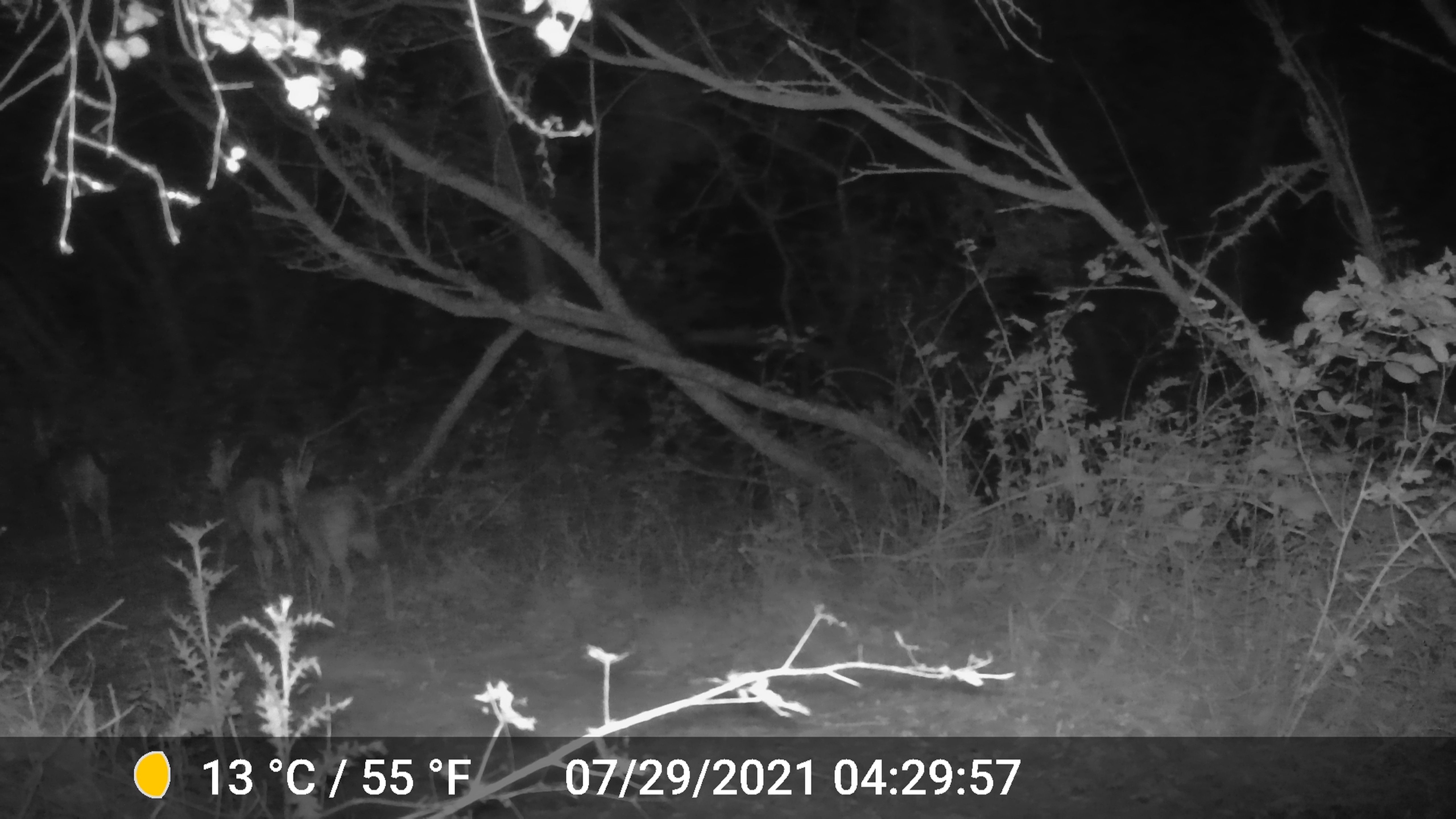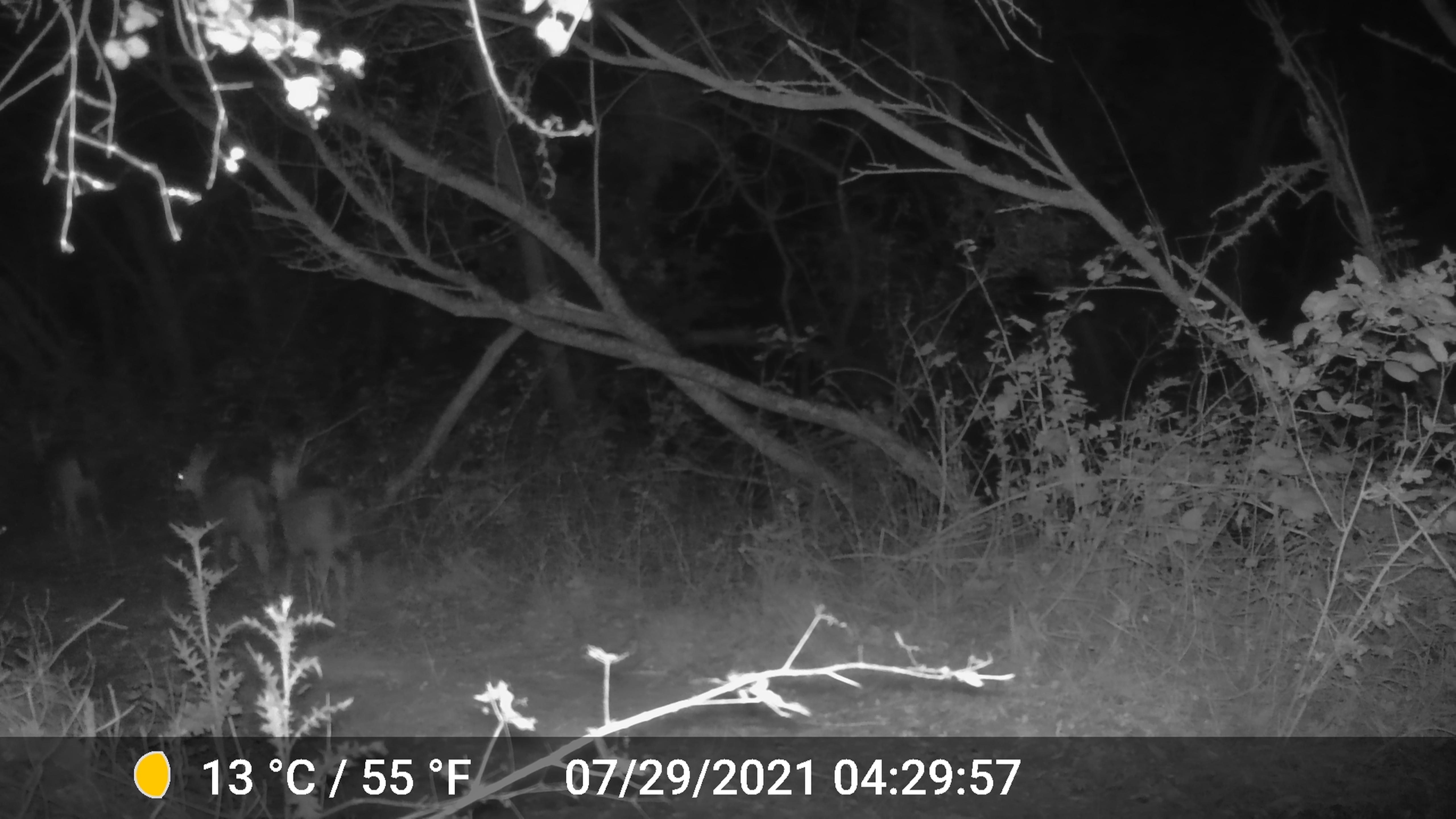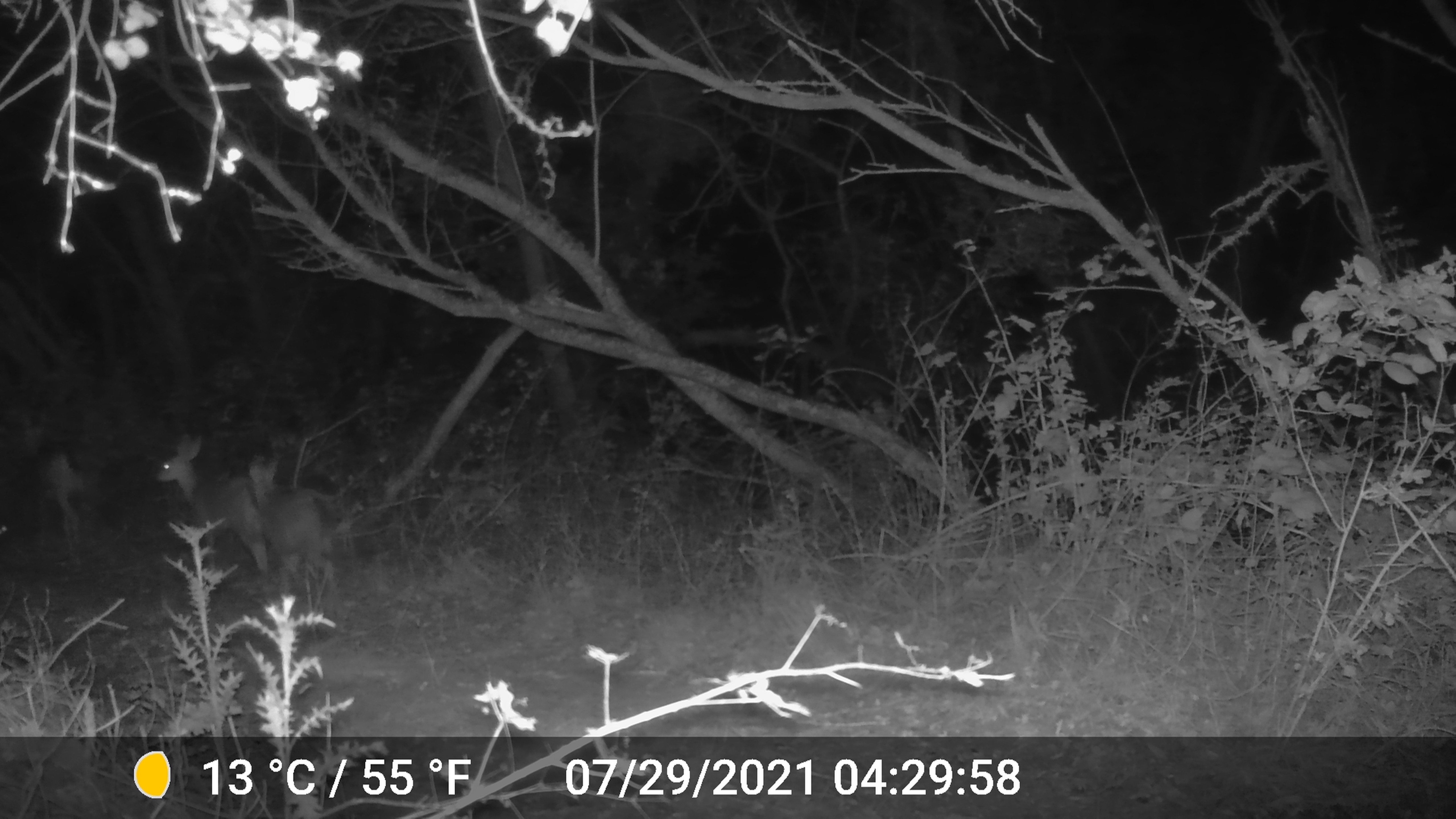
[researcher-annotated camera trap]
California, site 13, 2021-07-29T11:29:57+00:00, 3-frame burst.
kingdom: Animalia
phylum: Chordata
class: Mammalia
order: Artiodactyla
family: Cervidae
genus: Odocoileus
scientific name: Odocoileus hemionus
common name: mule deer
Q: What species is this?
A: Mule deer (Odocoileus hemionus).